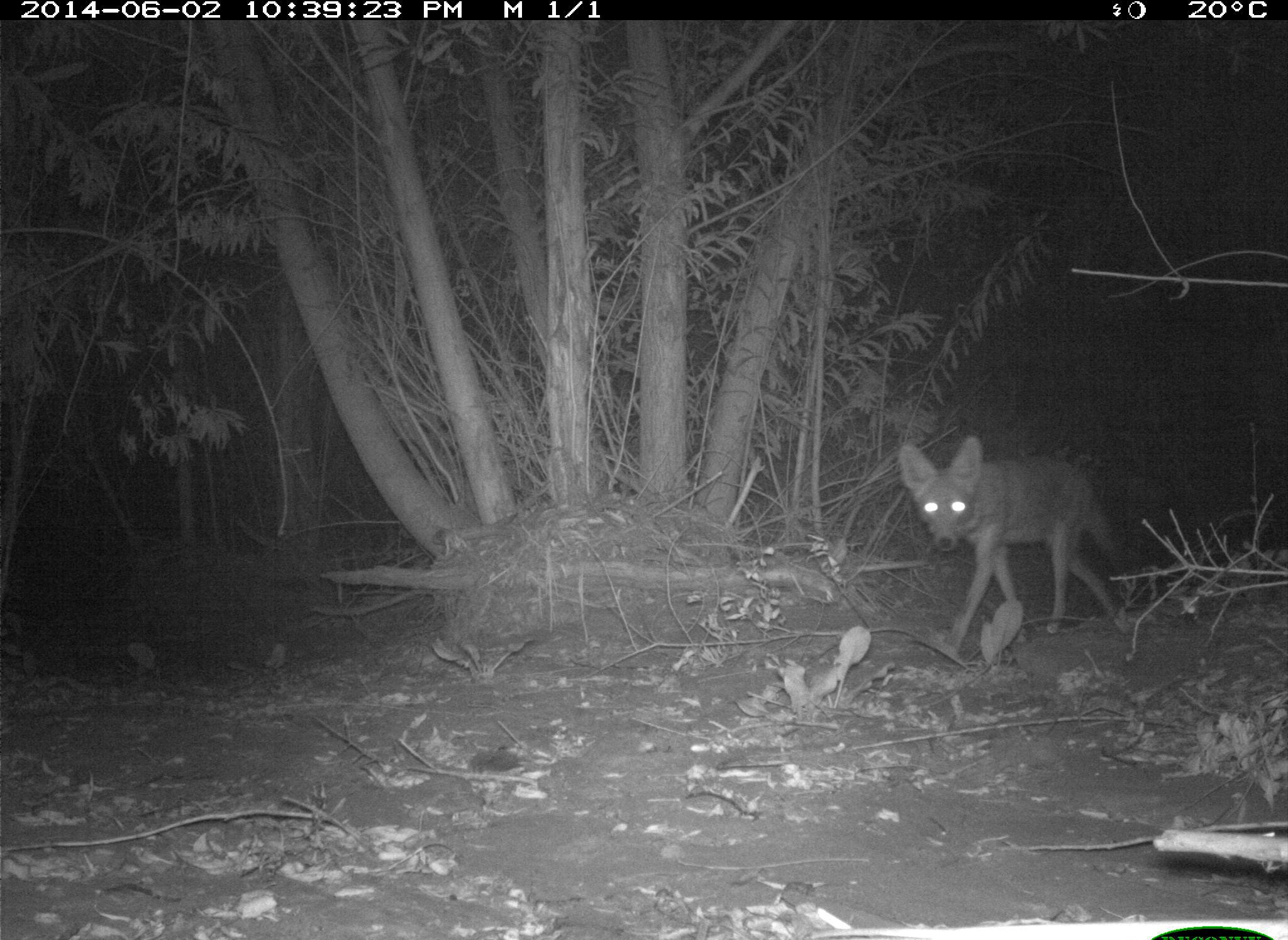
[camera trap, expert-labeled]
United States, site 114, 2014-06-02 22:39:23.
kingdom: Animalia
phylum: Chordata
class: Mammalia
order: Carnivora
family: Canidae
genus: Canis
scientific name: Canis latrans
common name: coyote